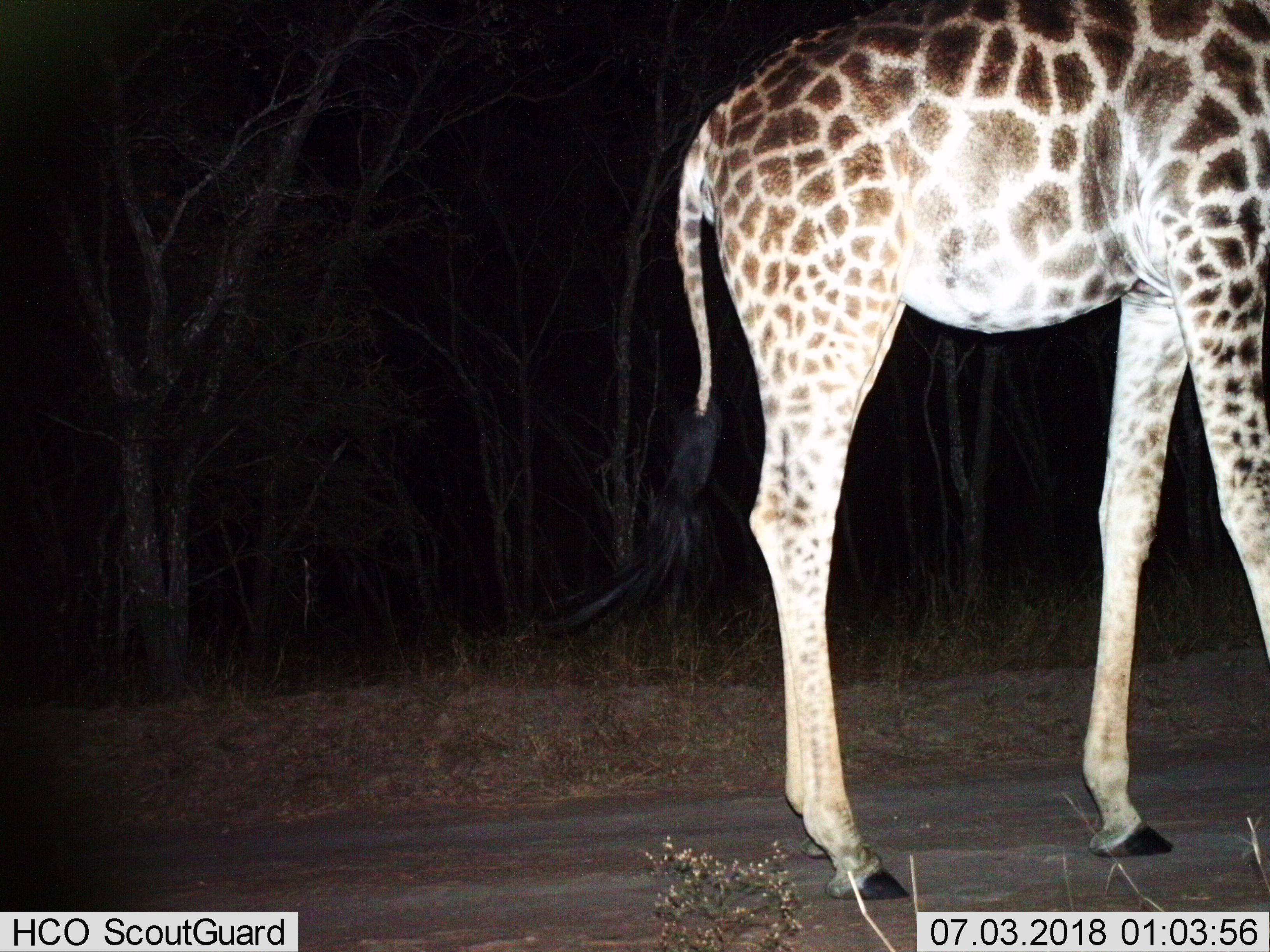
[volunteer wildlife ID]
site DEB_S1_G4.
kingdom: Animalia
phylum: Chordata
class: Mammalia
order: Artiodactyla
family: Giraffidae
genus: Giraffa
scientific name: Giraffa camelopardalis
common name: giraffe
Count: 1.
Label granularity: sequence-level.